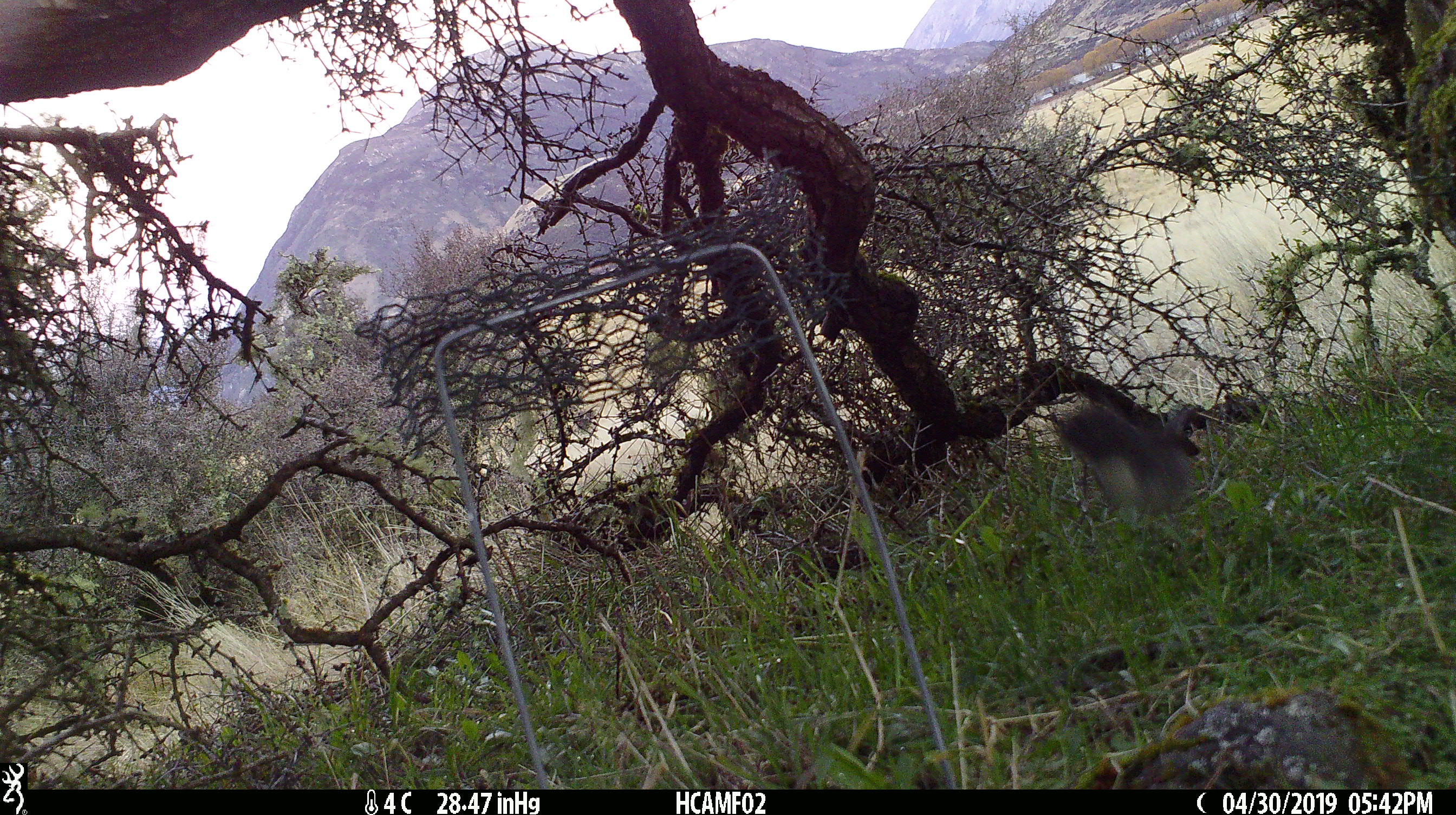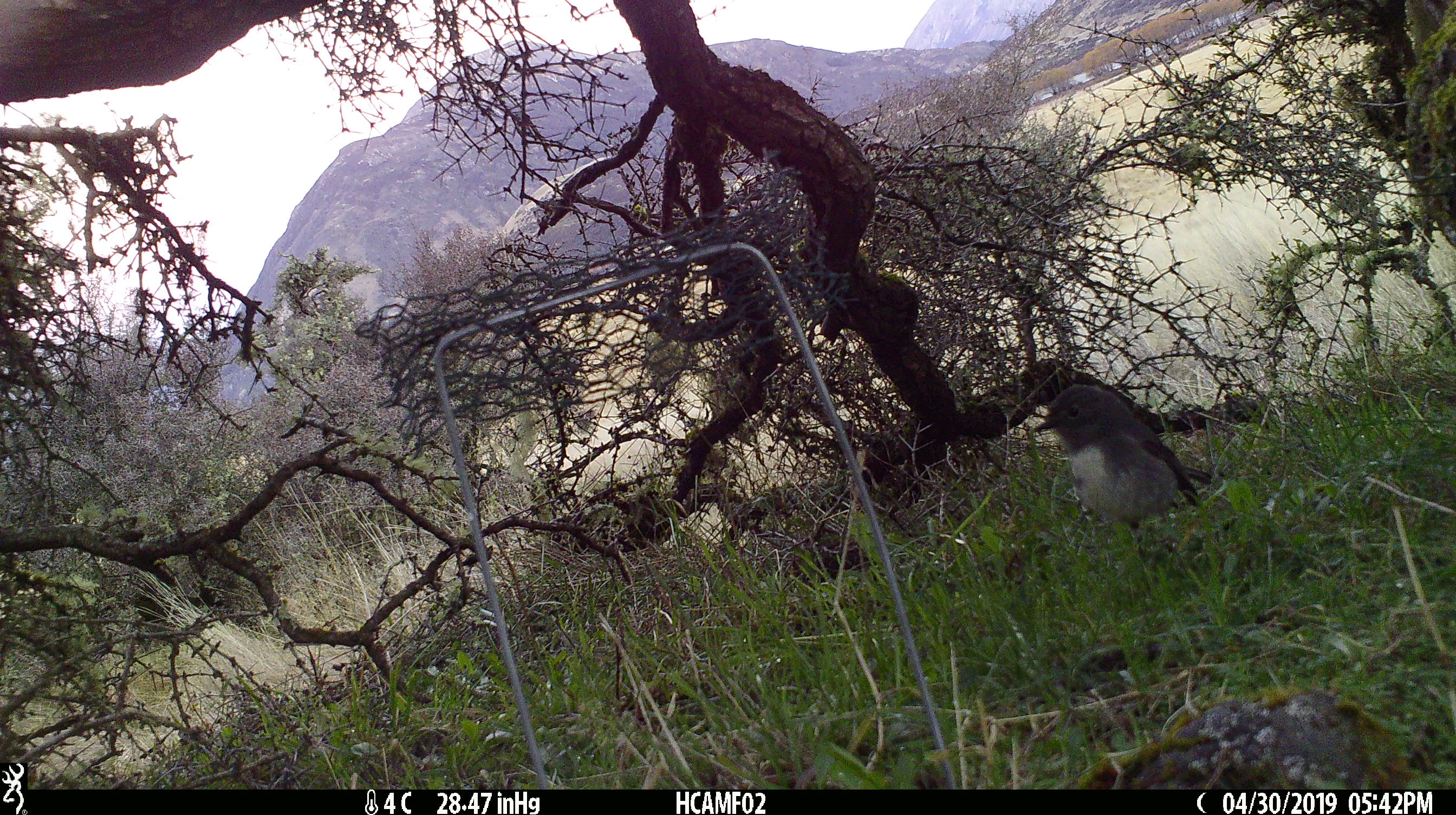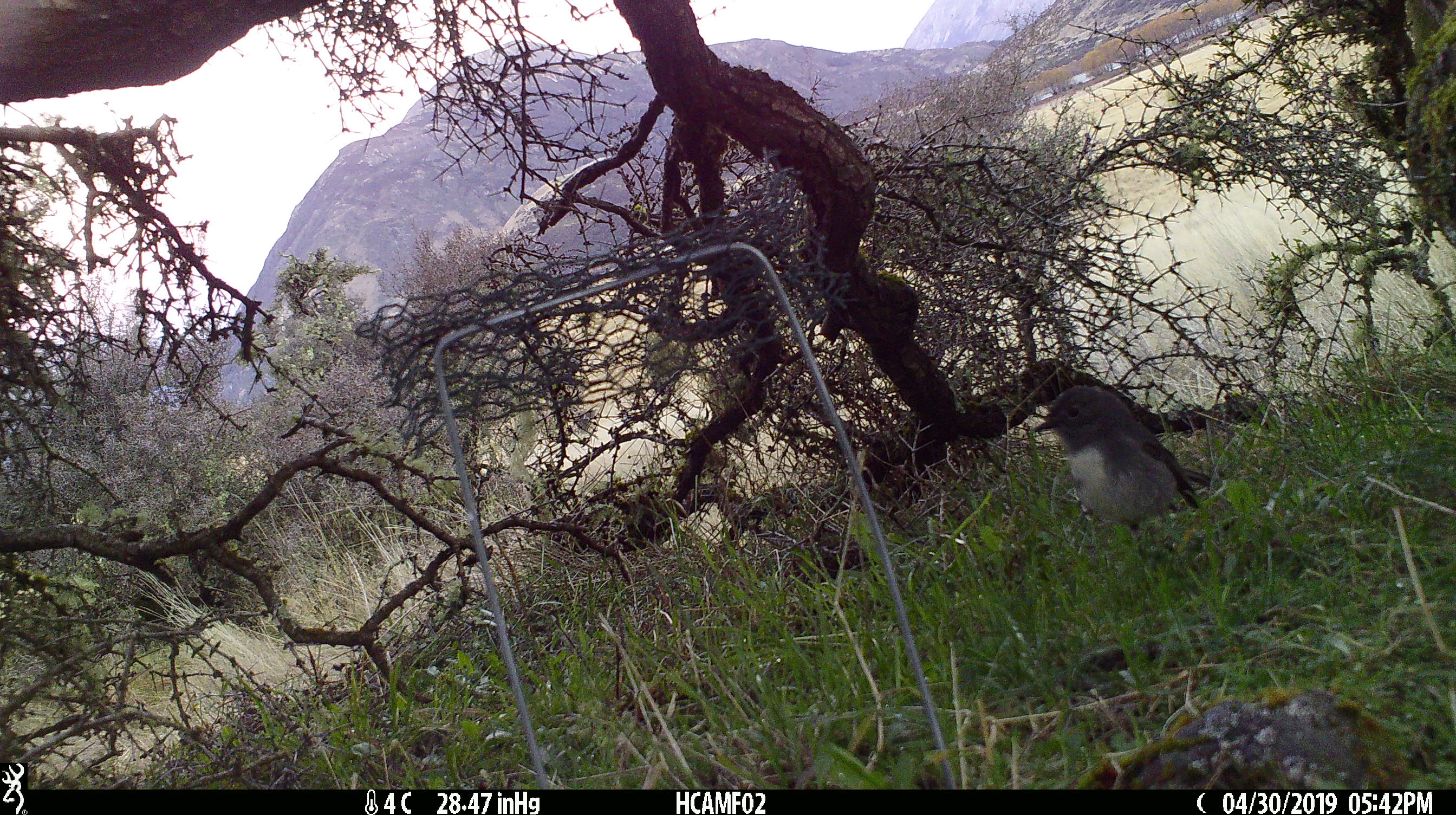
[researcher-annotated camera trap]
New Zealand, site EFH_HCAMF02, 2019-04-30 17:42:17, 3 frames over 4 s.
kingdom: Animalia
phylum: Chordata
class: Aves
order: Passeriformes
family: Petroicidae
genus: Petroica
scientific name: Petroica australis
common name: new zealand robin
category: robin